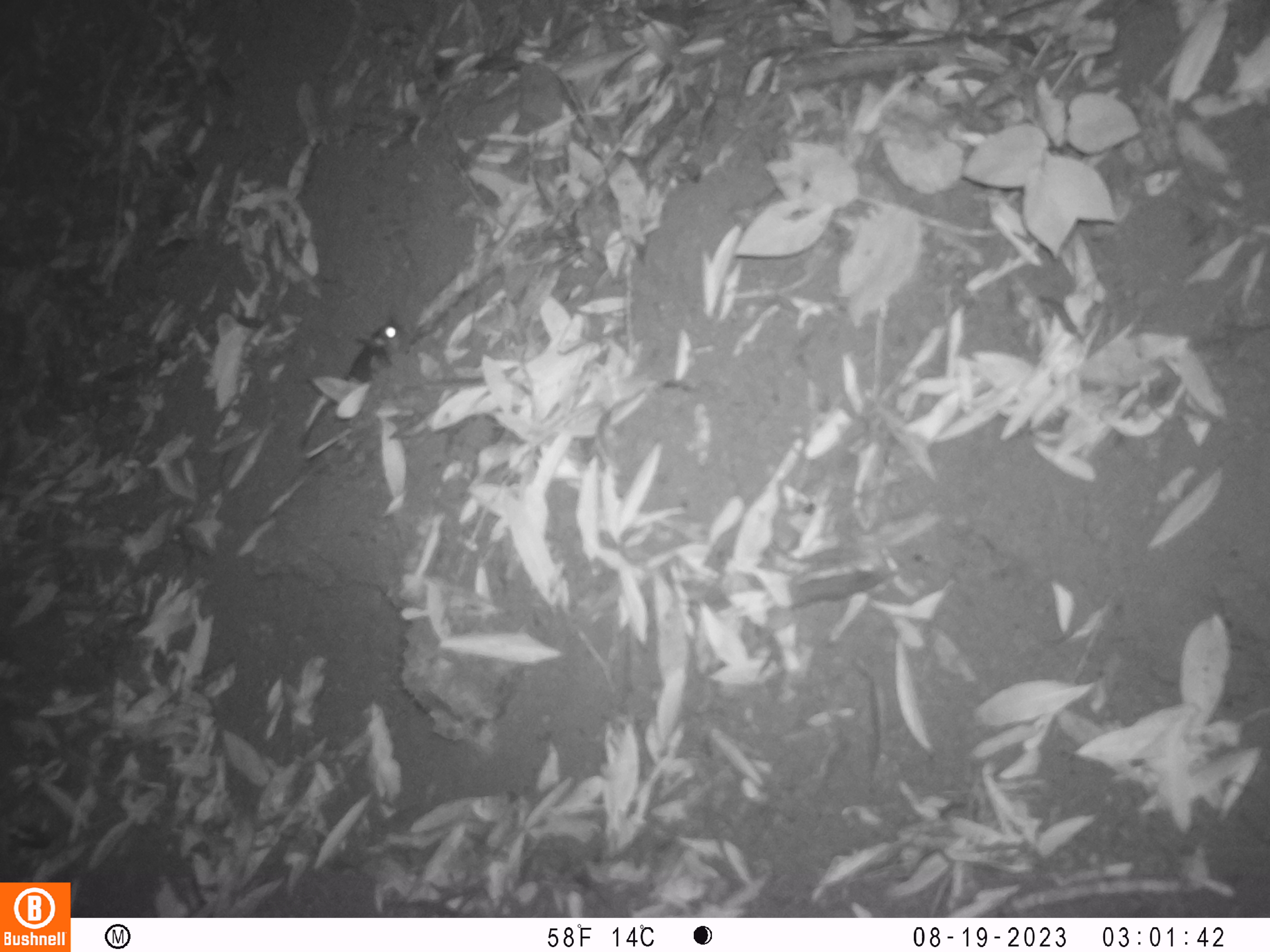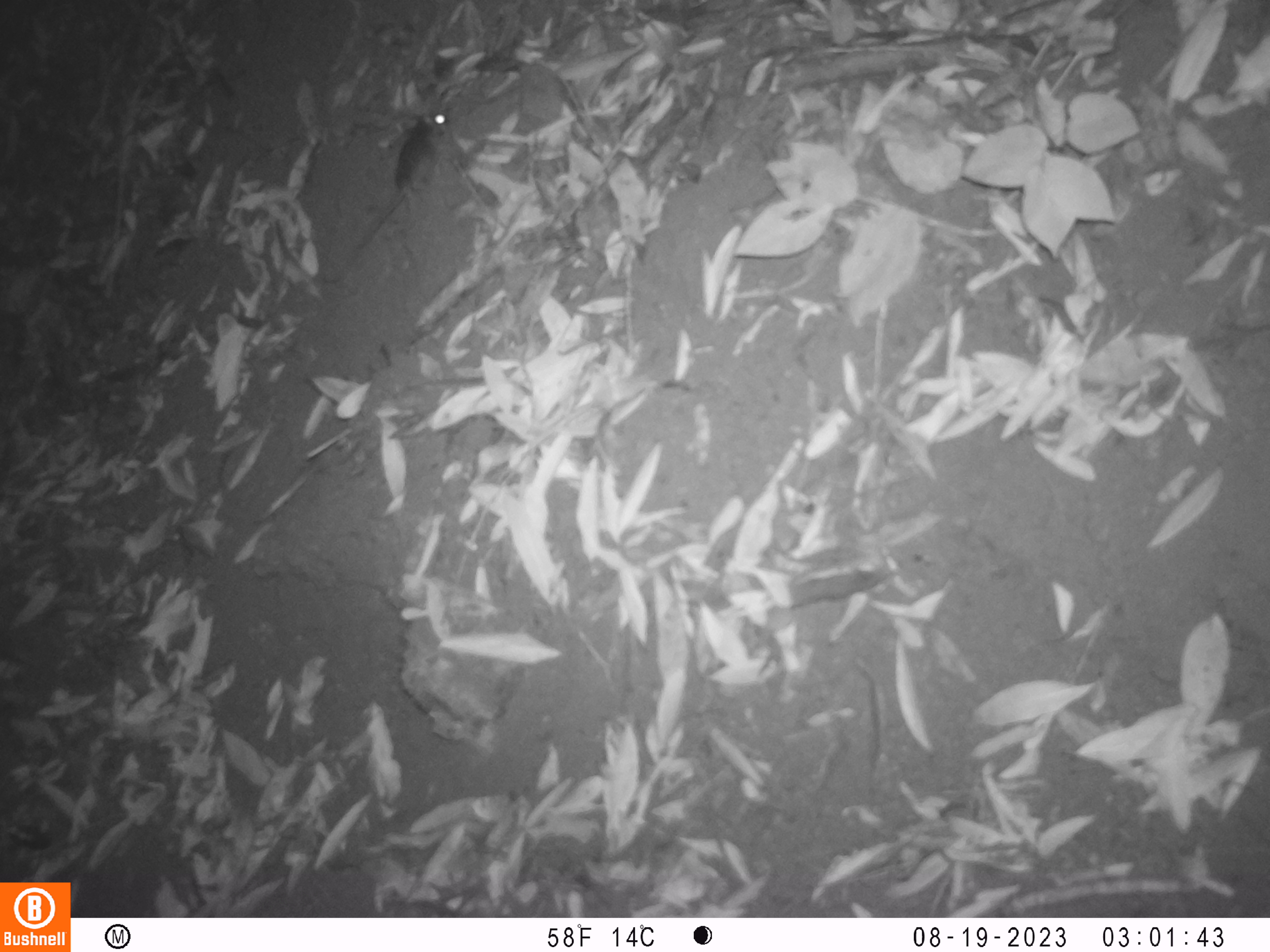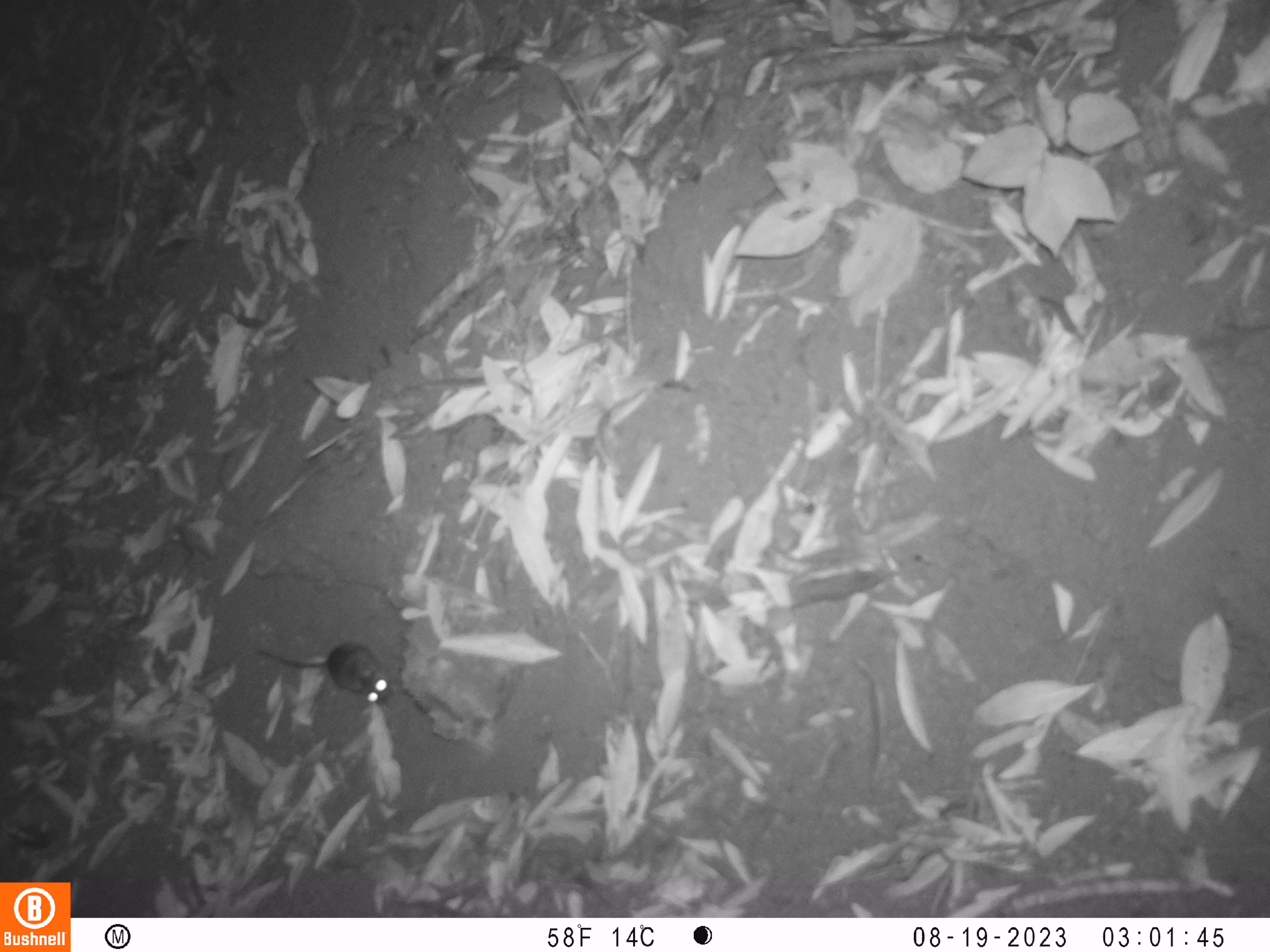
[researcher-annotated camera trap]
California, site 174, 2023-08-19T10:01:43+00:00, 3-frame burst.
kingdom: Animalia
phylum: Chordata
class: Mammalia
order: Rodentia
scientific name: Rodentia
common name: mouse or rat